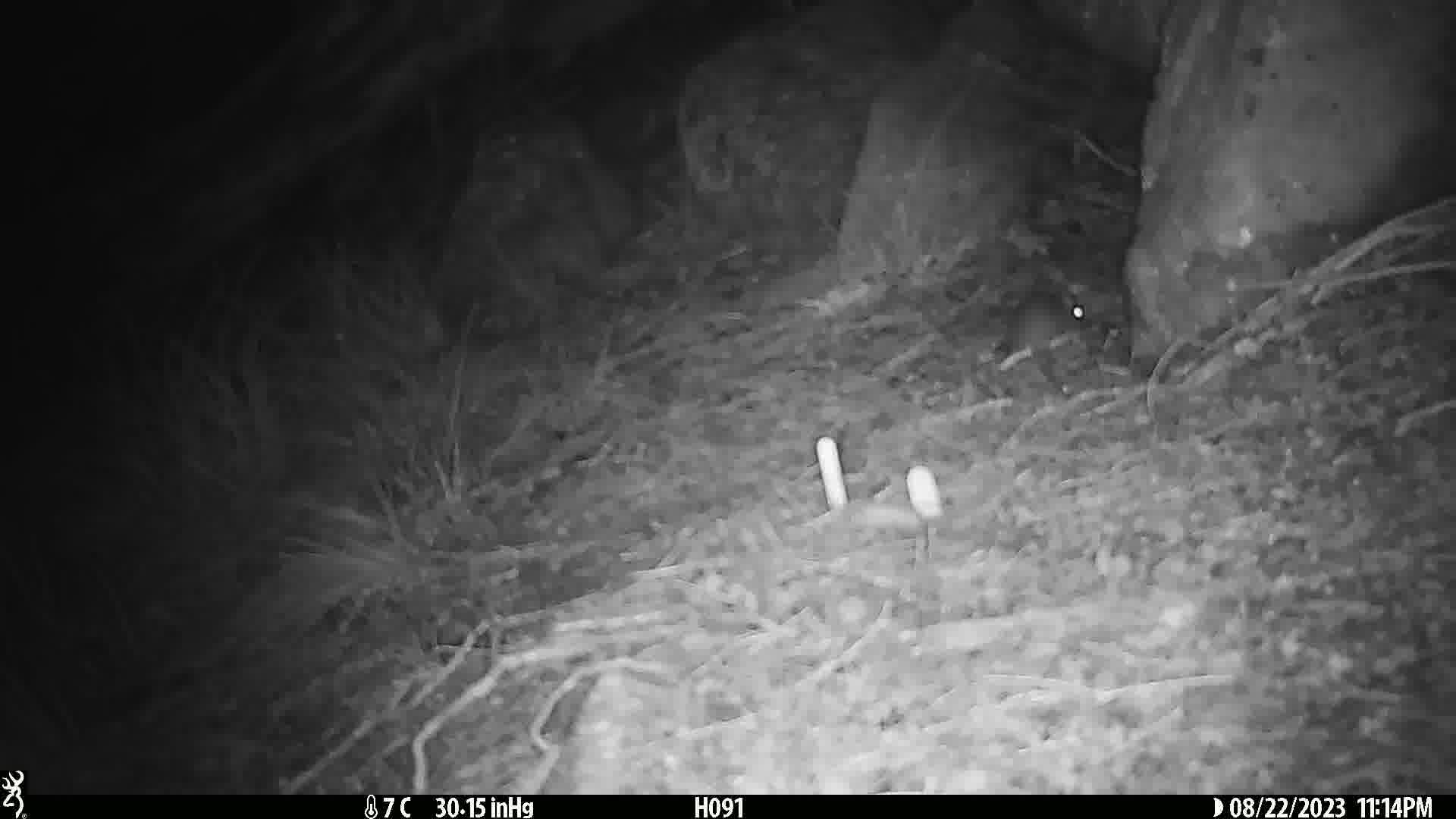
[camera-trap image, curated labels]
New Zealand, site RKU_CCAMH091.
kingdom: Animalia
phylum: Chordata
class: Mammalia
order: Rodentia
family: Muridae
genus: Rattus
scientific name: Rattus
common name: rat